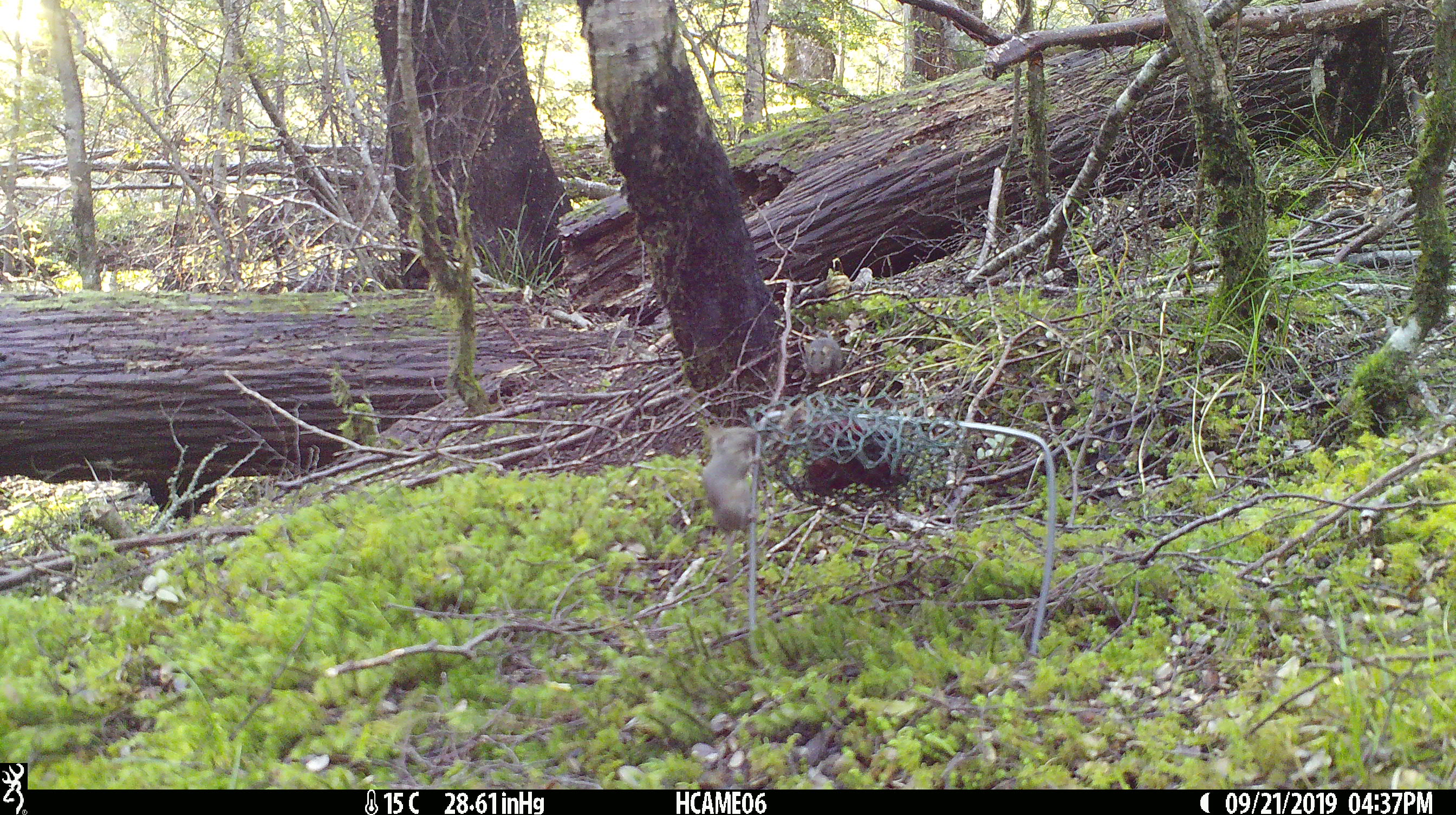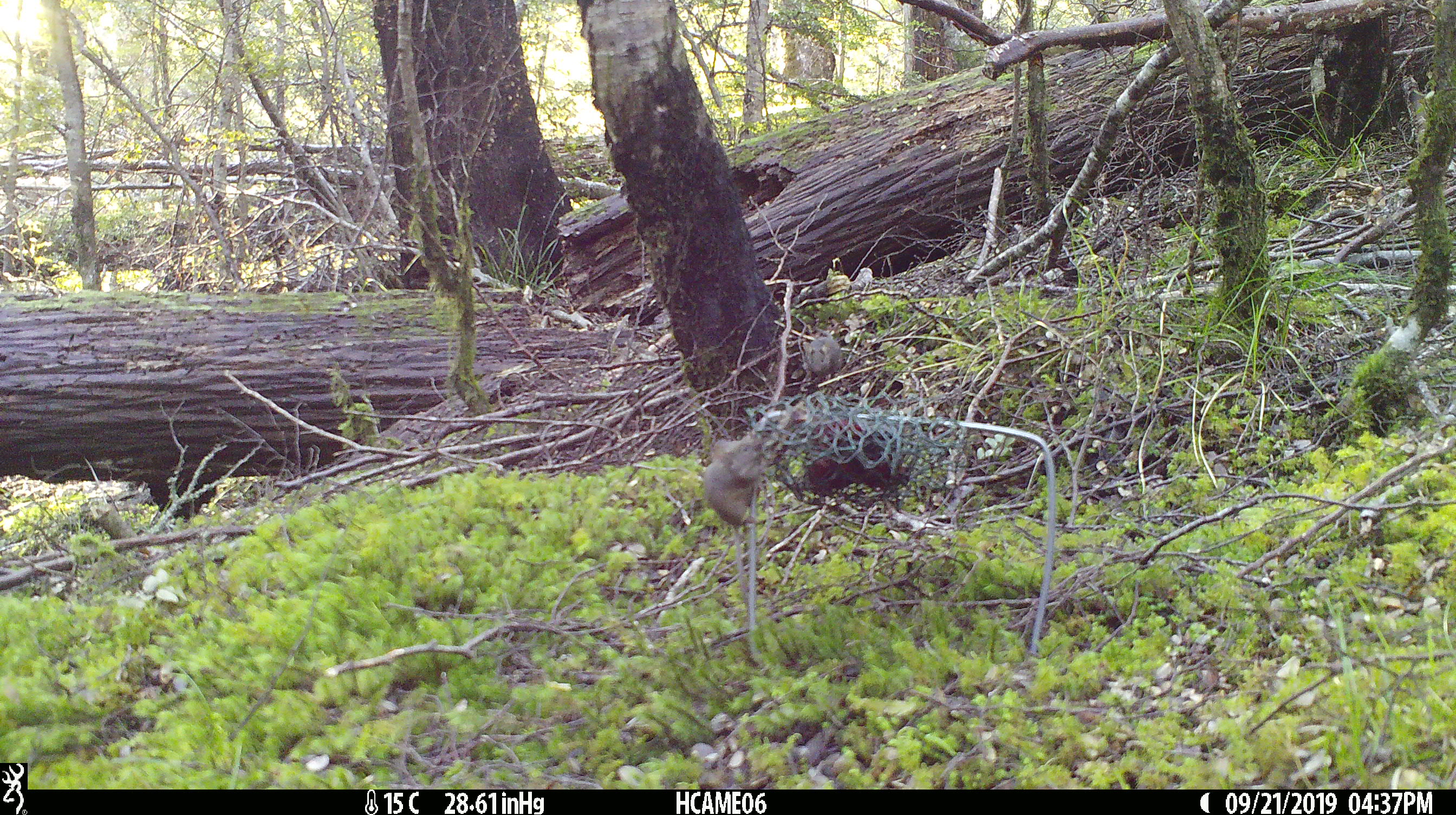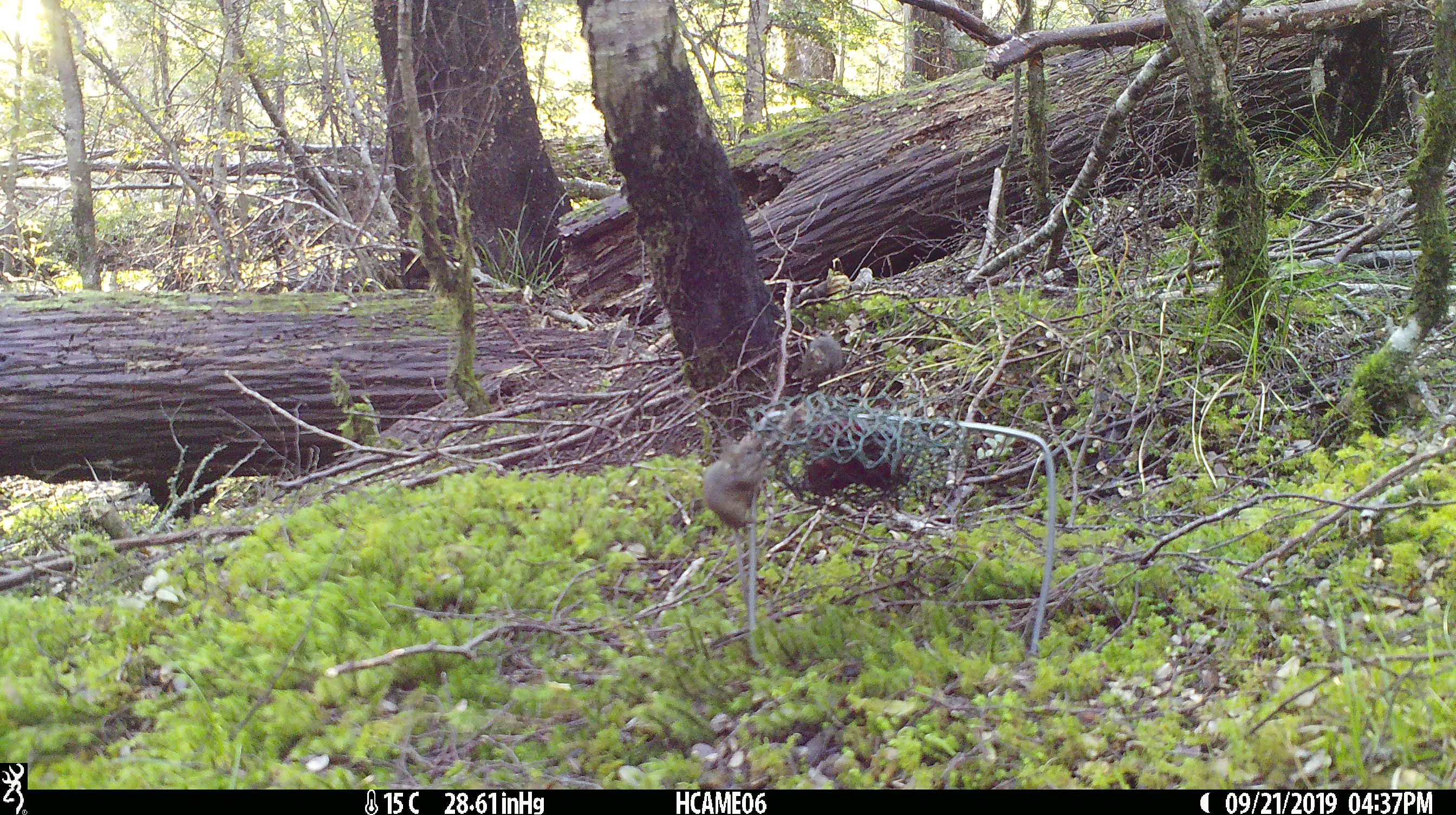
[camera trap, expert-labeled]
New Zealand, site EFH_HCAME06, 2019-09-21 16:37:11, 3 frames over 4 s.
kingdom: Animalia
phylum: Chordata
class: Mammalia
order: Rodentia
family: Muridae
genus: Mus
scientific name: Mus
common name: mouse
Mouse (Mus).